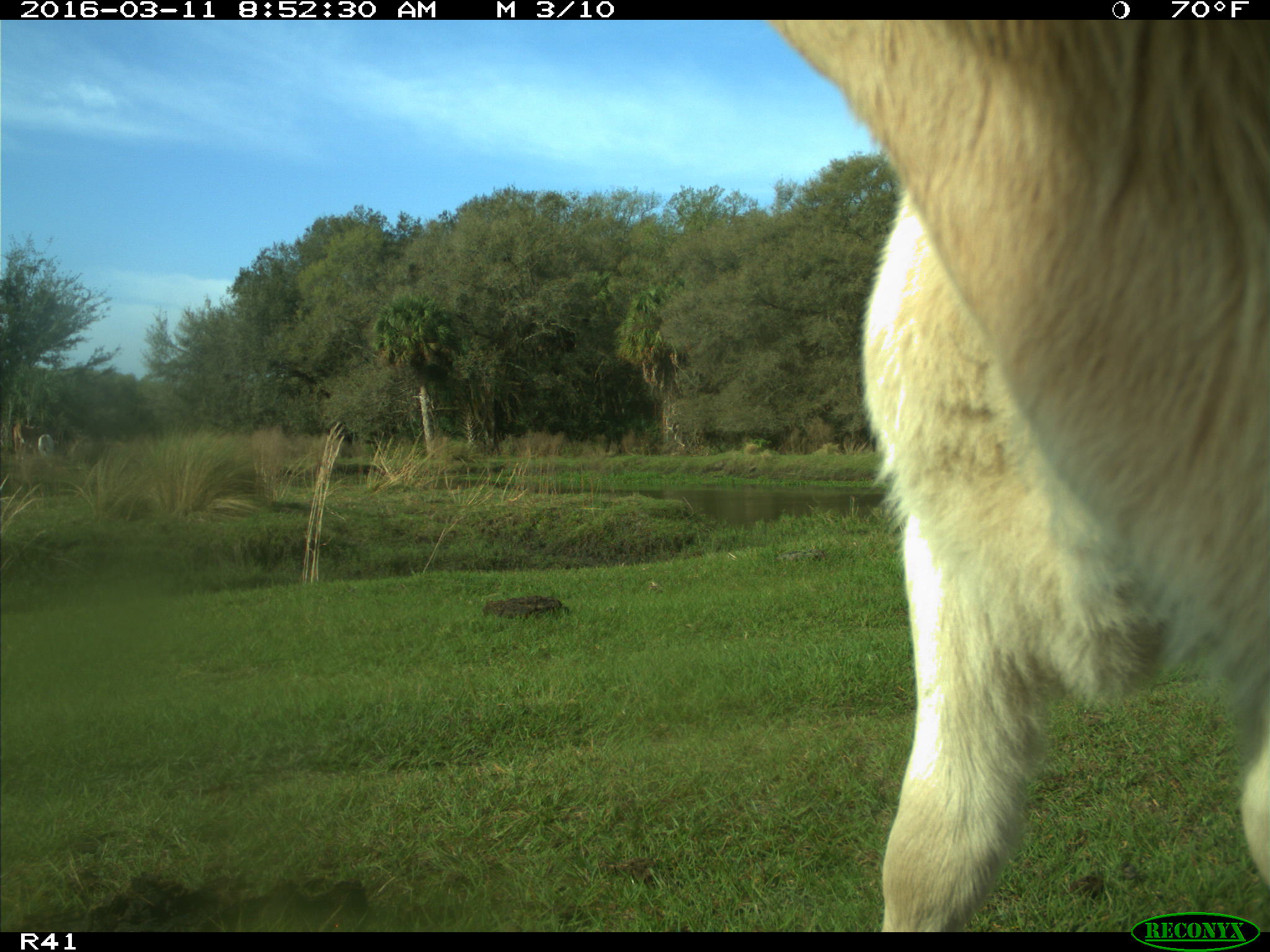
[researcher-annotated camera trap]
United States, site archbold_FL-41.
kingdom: Animalia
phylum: Chordata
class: Mammalia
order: Artiodactyla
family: Bovidae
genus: Bos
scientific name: Bos taurus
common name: domestic cow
Bos taurus (domestic cow).